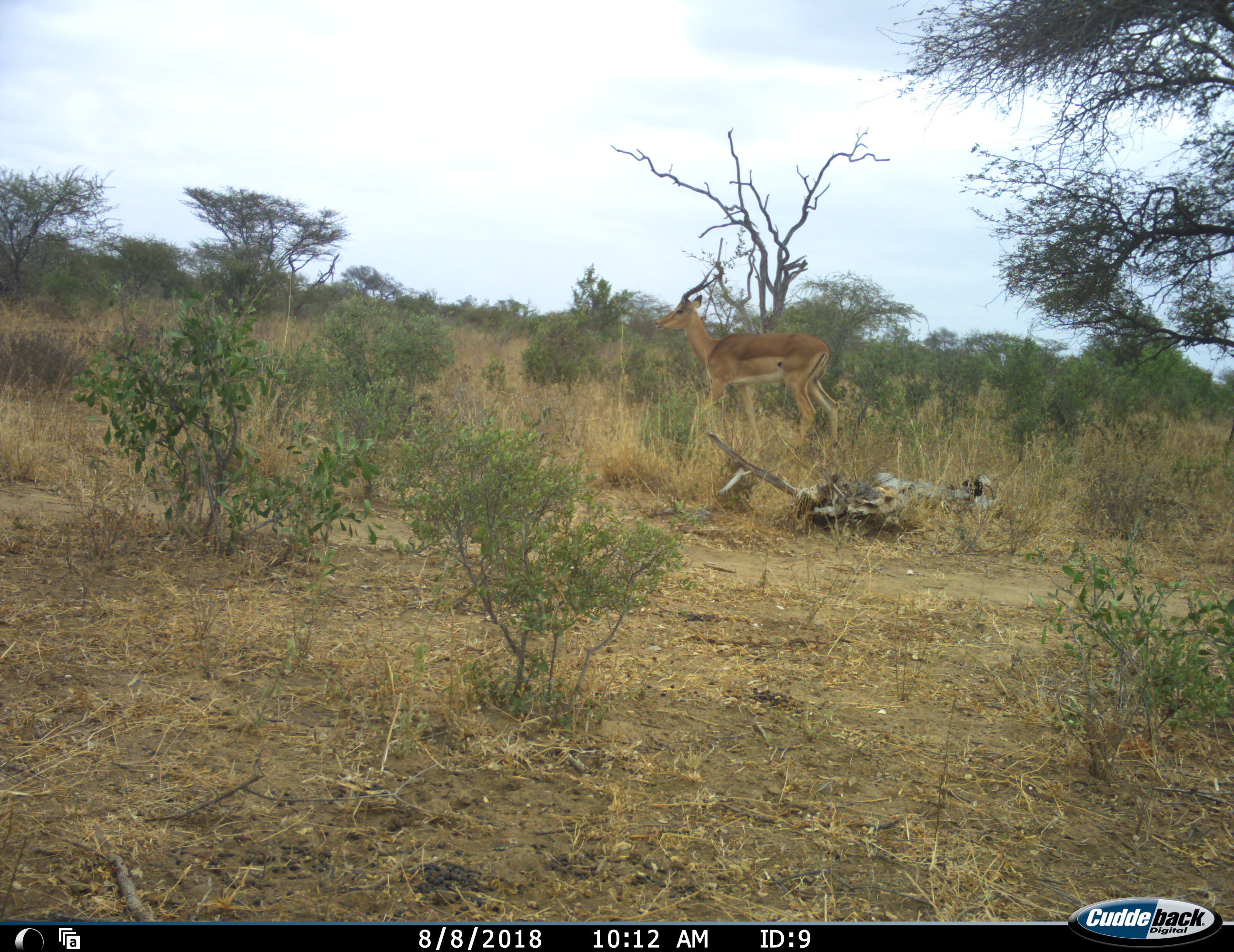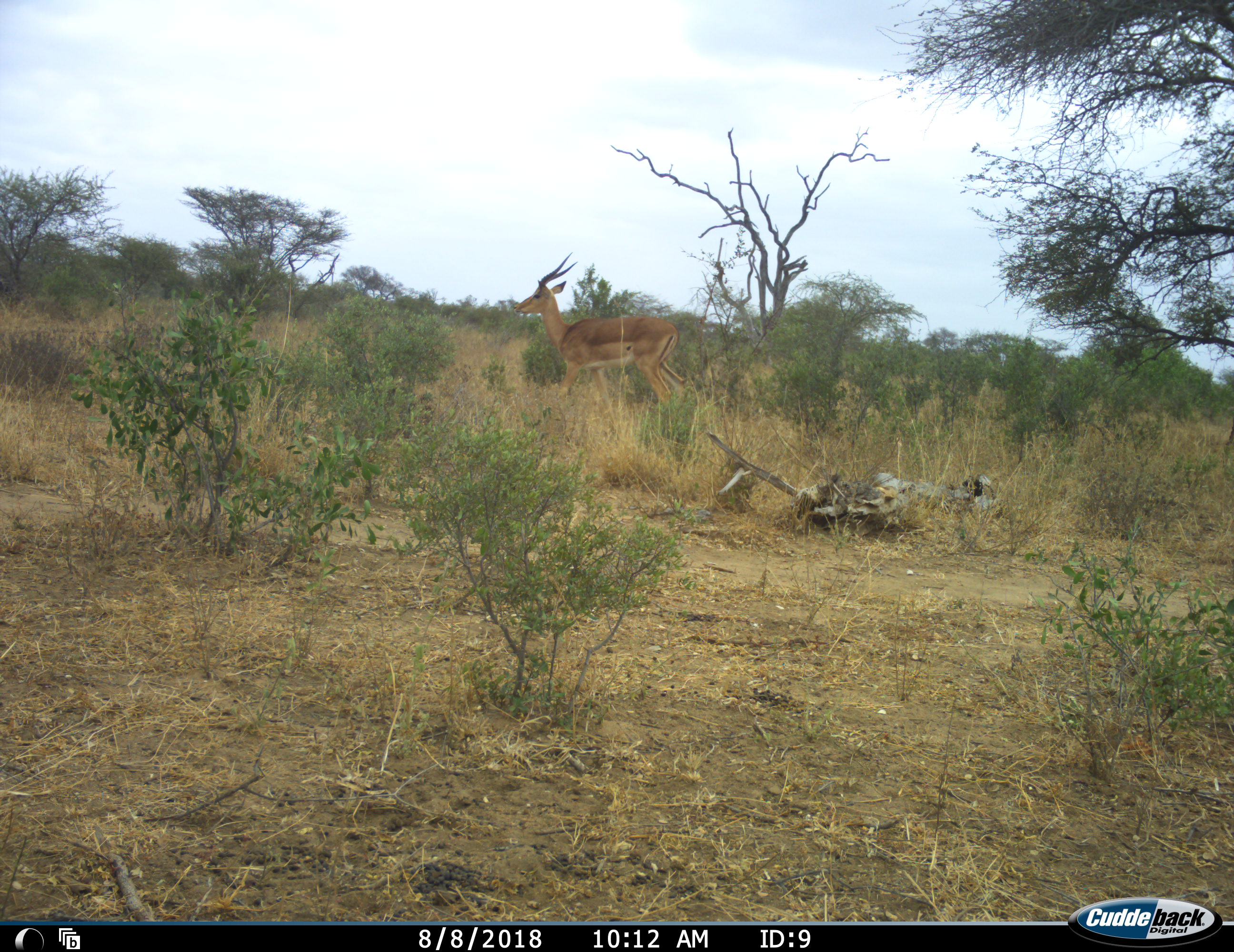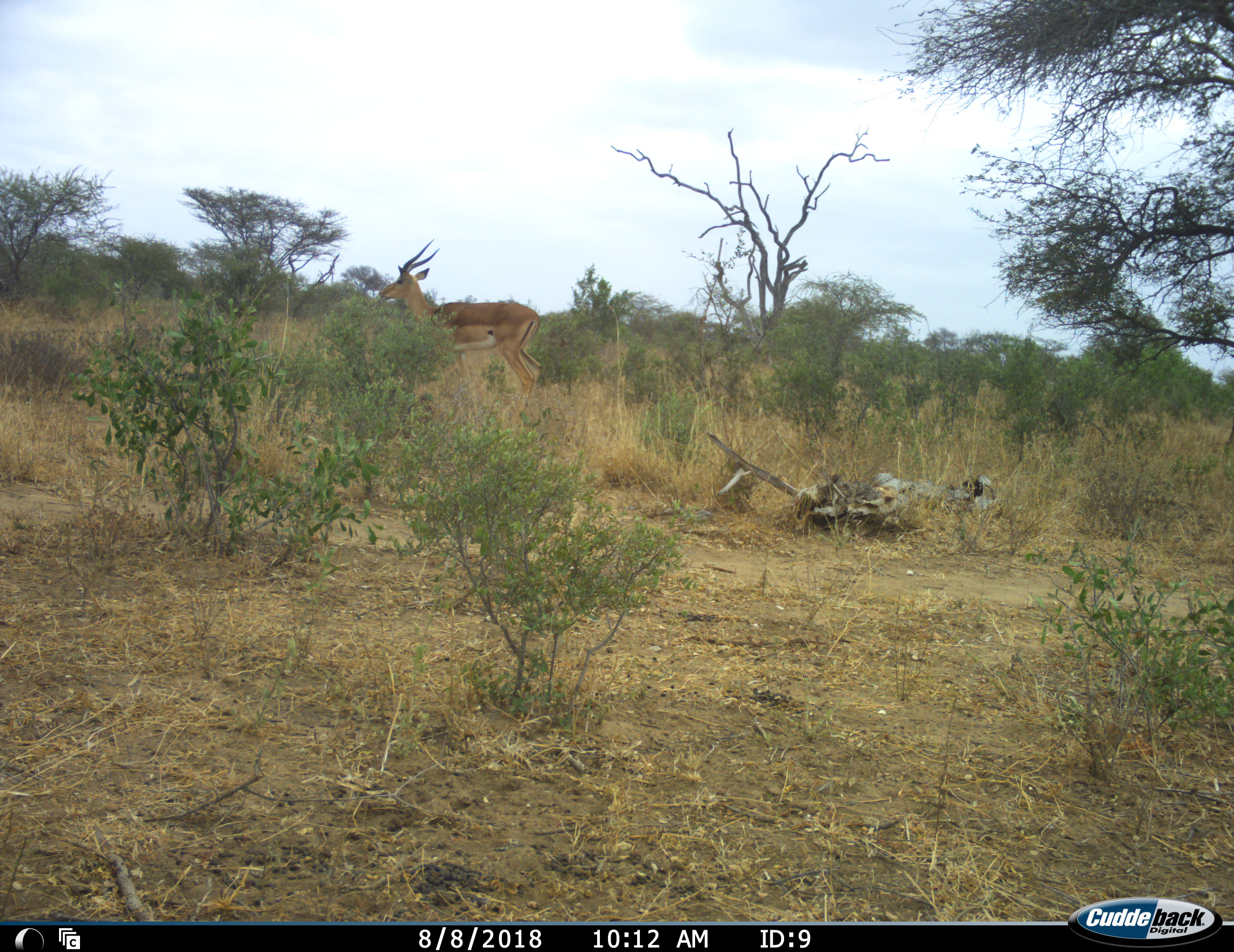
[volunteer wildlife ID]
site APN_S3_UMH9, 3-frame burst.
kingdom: Animalia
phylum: Chordata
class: Mammalia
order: Artiodactyla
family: Bovidae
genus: Aepyceros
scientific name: Aepyceros melampus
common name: impala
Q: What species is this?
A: Impala (Aepyceros melampus).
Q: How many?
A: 1.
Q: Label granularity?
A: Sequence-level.